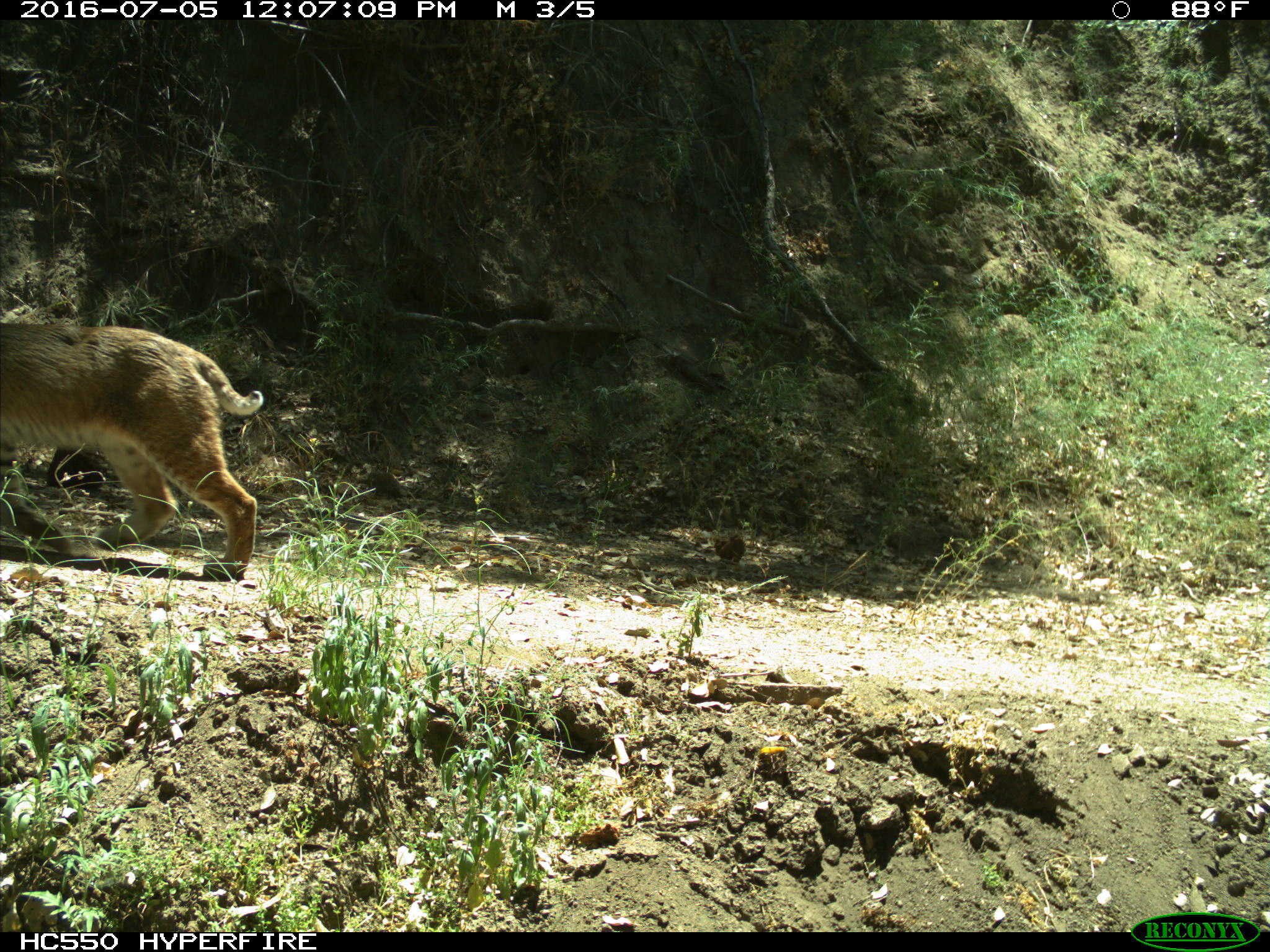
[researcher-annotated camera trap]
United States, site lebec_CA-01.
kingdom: Animalia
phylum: Chordata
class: Mammalia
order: Carnivora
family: Felidae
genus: Lynx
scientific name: Lynx rufus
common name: bobcat